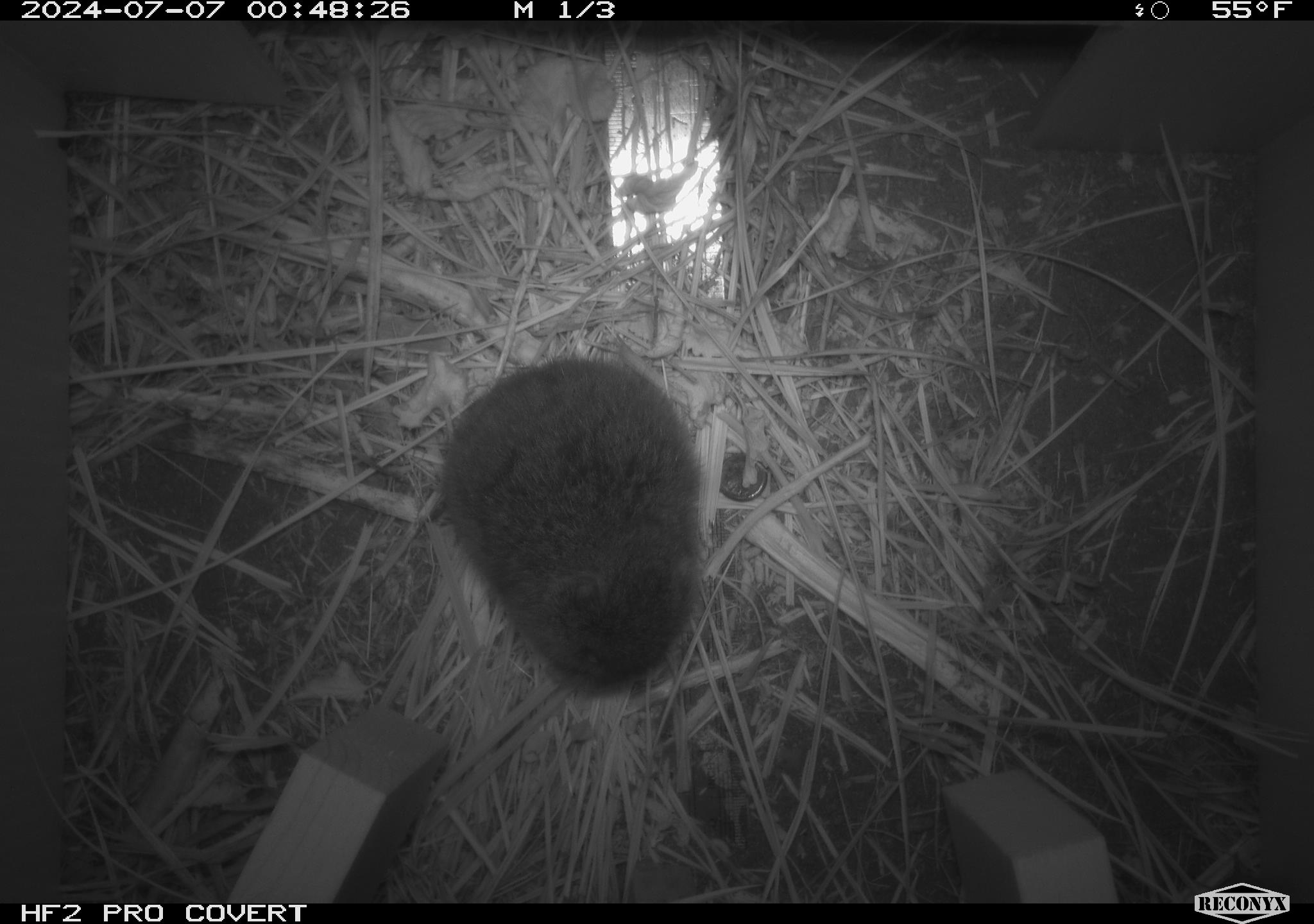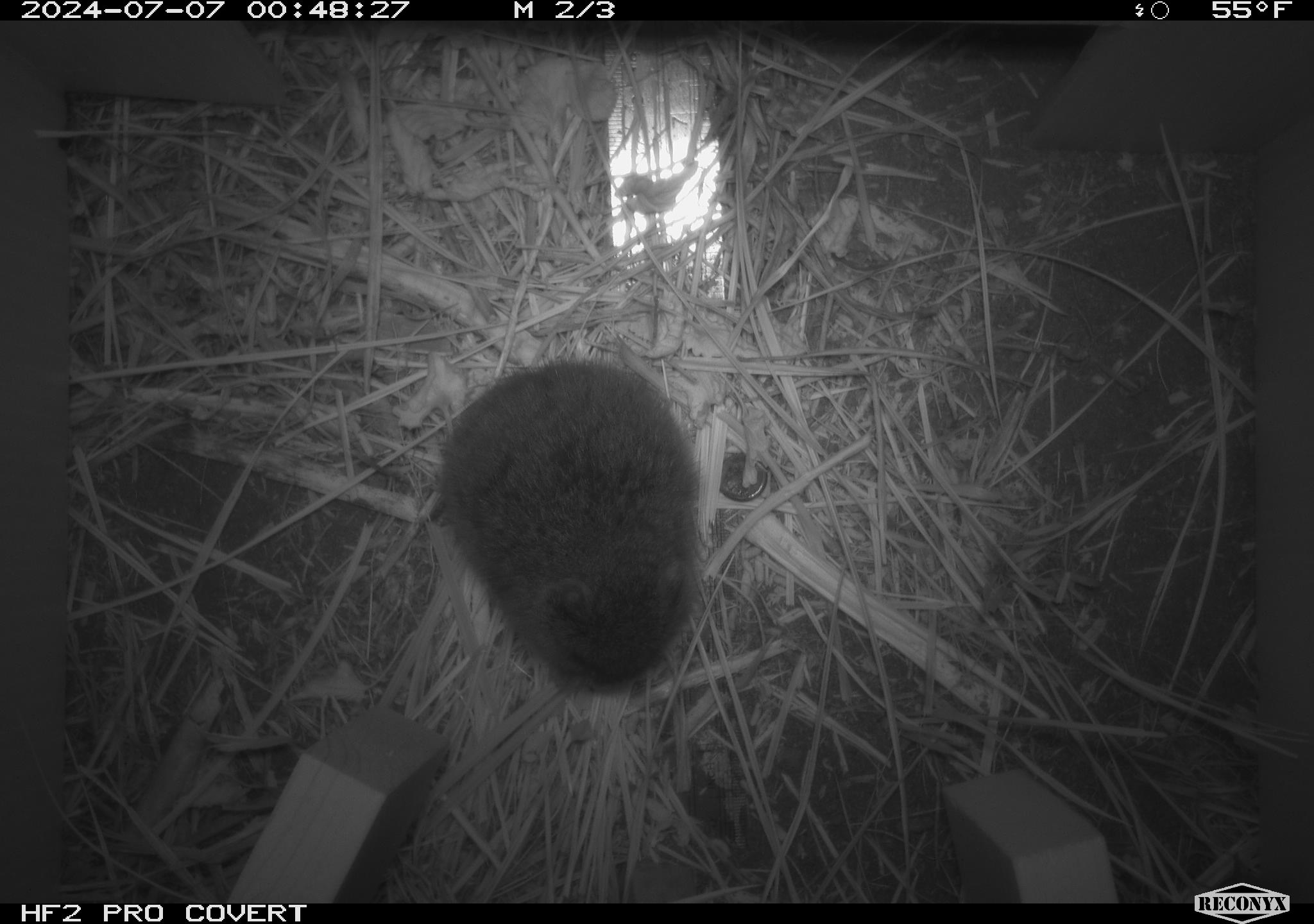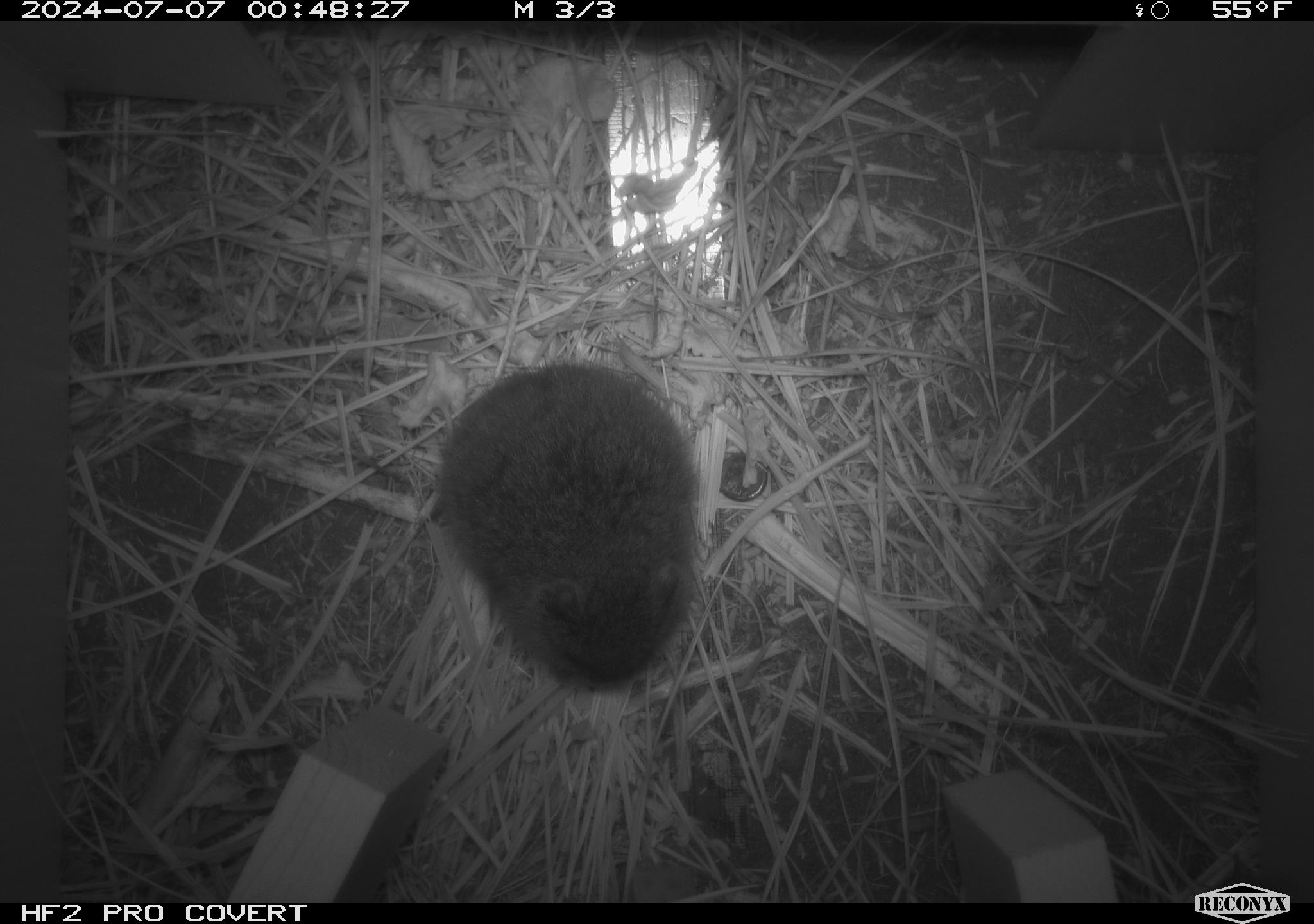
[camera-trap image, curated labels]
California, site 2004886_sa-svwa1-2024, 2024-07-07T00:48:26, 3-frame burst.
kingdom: Animalia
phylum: Chordata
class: Mammalia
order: Rodentia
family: Cricetidae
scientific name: Arvicolinae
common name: voles, lemmings, and muskrats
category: arvicolinae subfamily